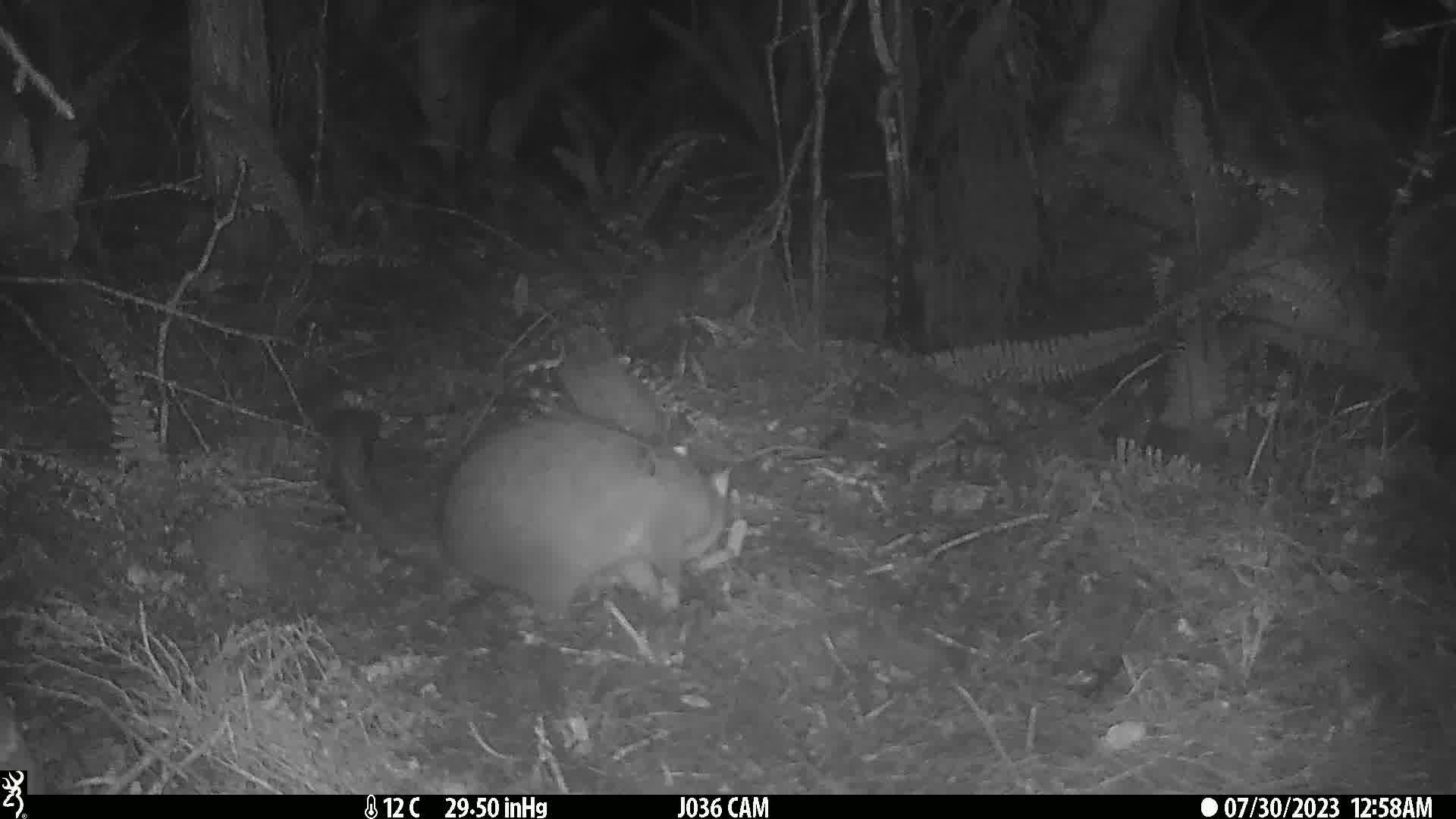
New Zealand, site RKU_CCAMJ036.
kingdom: Animalia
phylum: Chordata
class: Mammalia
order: Diprotodontia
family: Phalangeridae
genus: Trichosurus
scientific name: Trichosurus vulpecula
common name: common brushtail possum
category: possum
Possum (common brushtail possum) (Trichosurus vulpecula).